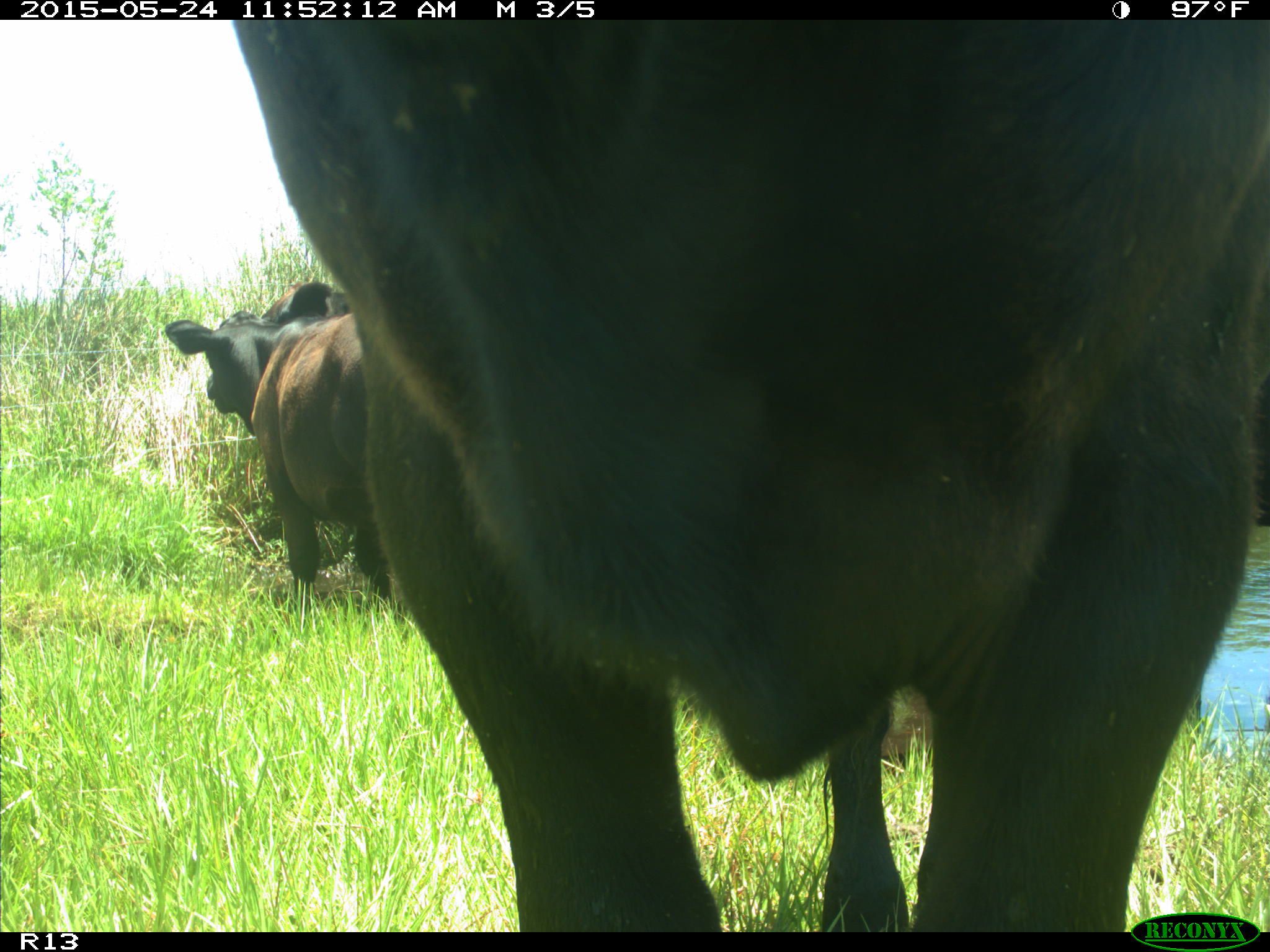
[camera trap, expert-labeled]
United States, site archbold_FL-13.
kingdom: Animalia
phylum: Chordata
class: Mammalia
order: Artiodactyla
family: Bovidae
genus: Bos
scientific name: Bos taurus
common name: domestic cow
Bos taurus (domestic cow).